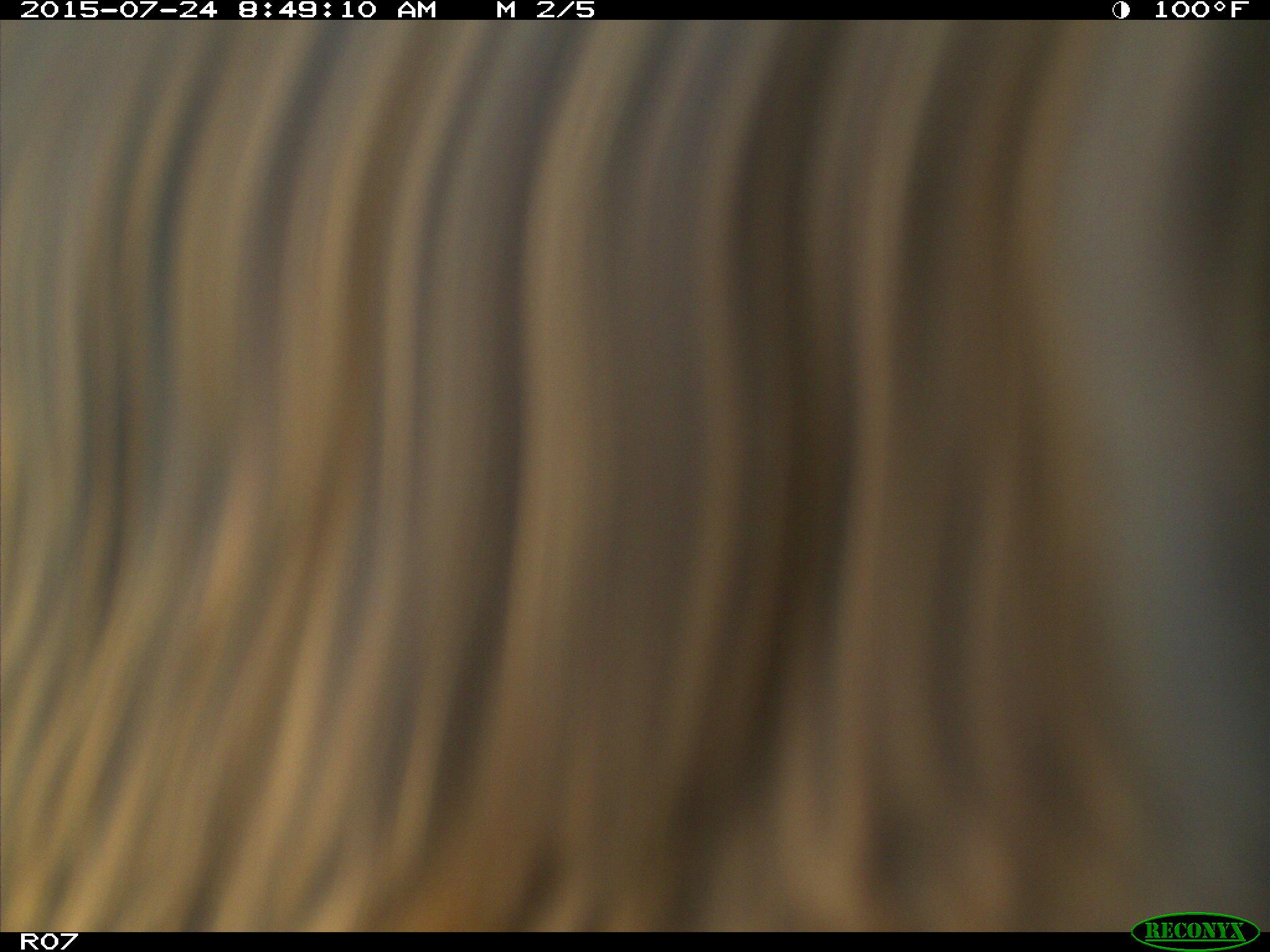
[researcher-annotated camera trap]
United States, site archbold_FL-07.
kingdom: Animalia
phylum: Chordata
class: Mammalia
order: Artiodactyla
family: Bovidae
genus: Bos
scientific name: Bos taurus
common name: domestic cow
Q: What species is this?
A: Bos taurus (domestic cow).